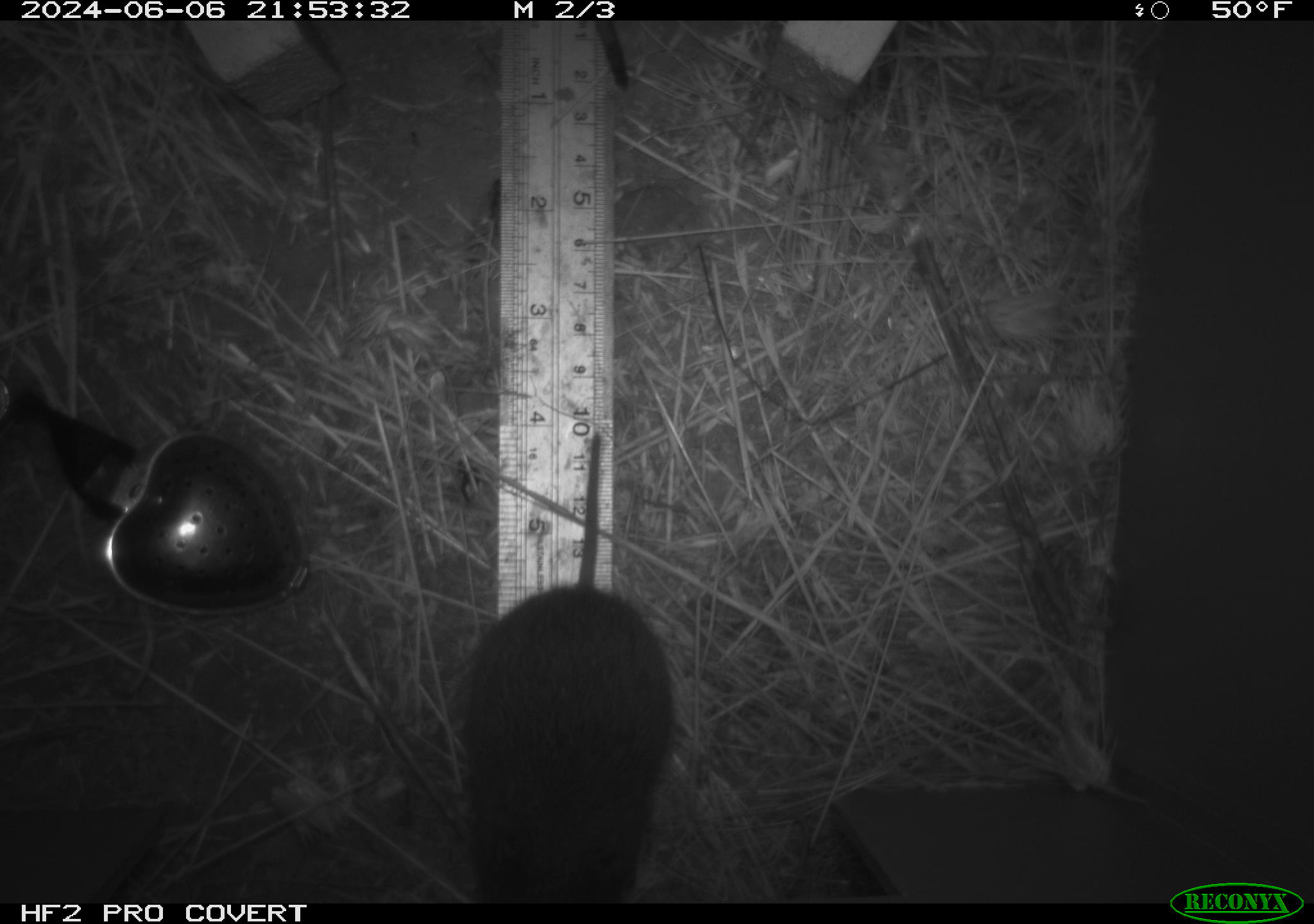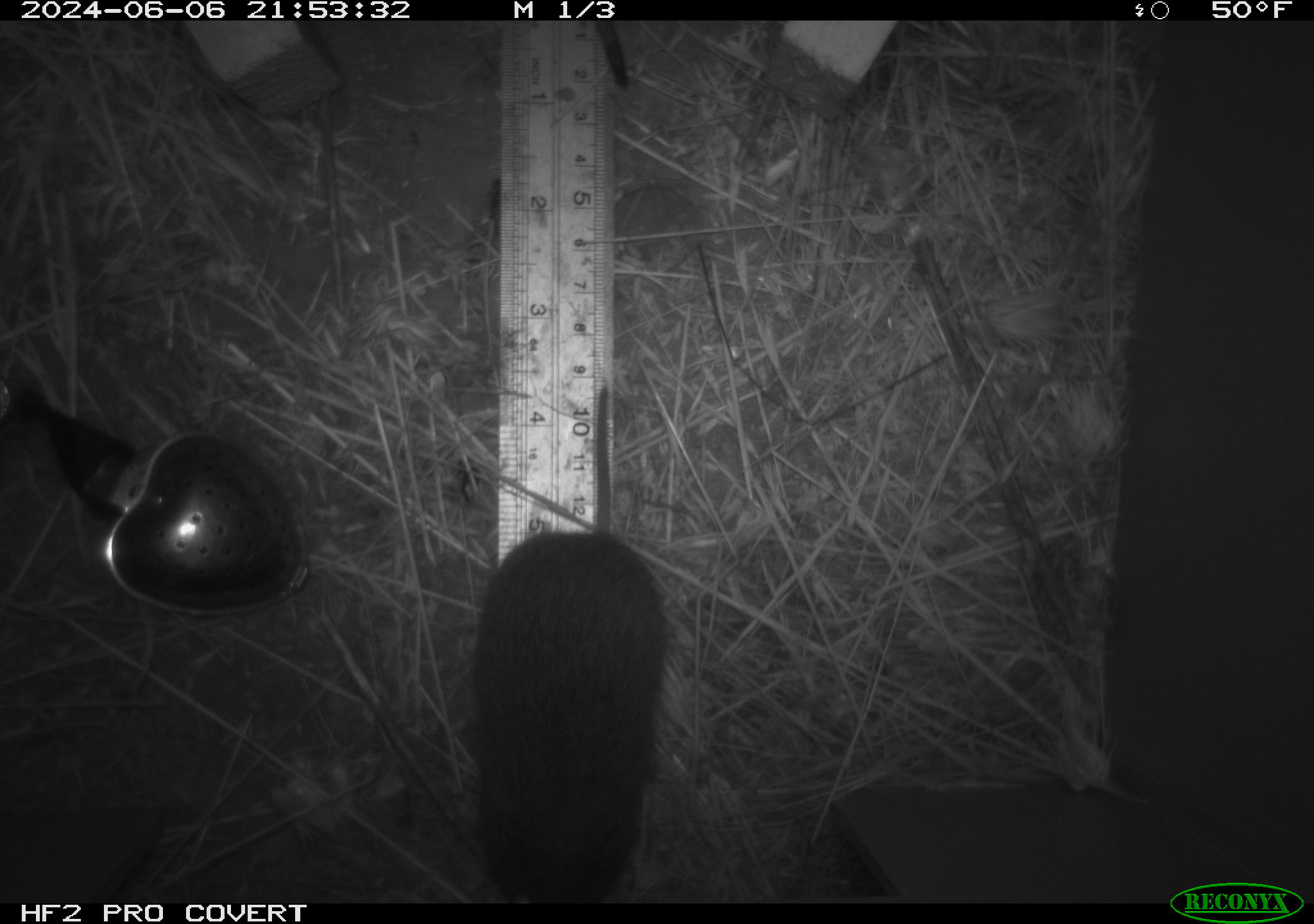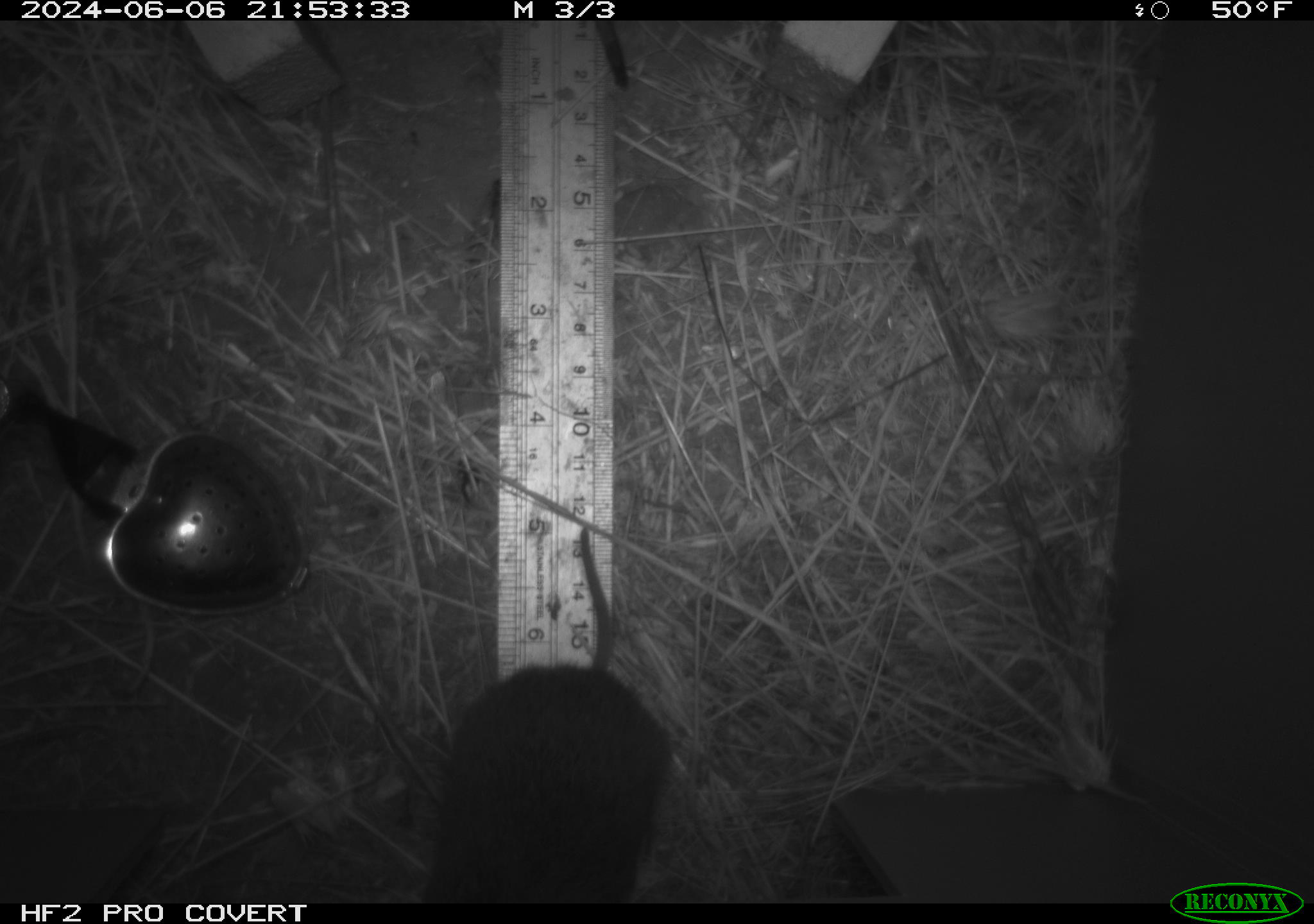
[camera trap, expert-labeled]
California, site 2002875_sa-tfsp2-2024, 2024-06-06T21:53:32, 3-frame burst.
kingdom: Animalia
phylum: Chordata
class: Mammalia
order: Rodentia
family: Cricetidae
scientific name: Arvicolinae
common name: voles, lemmings, and muskrats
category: arvicolinae subfamily